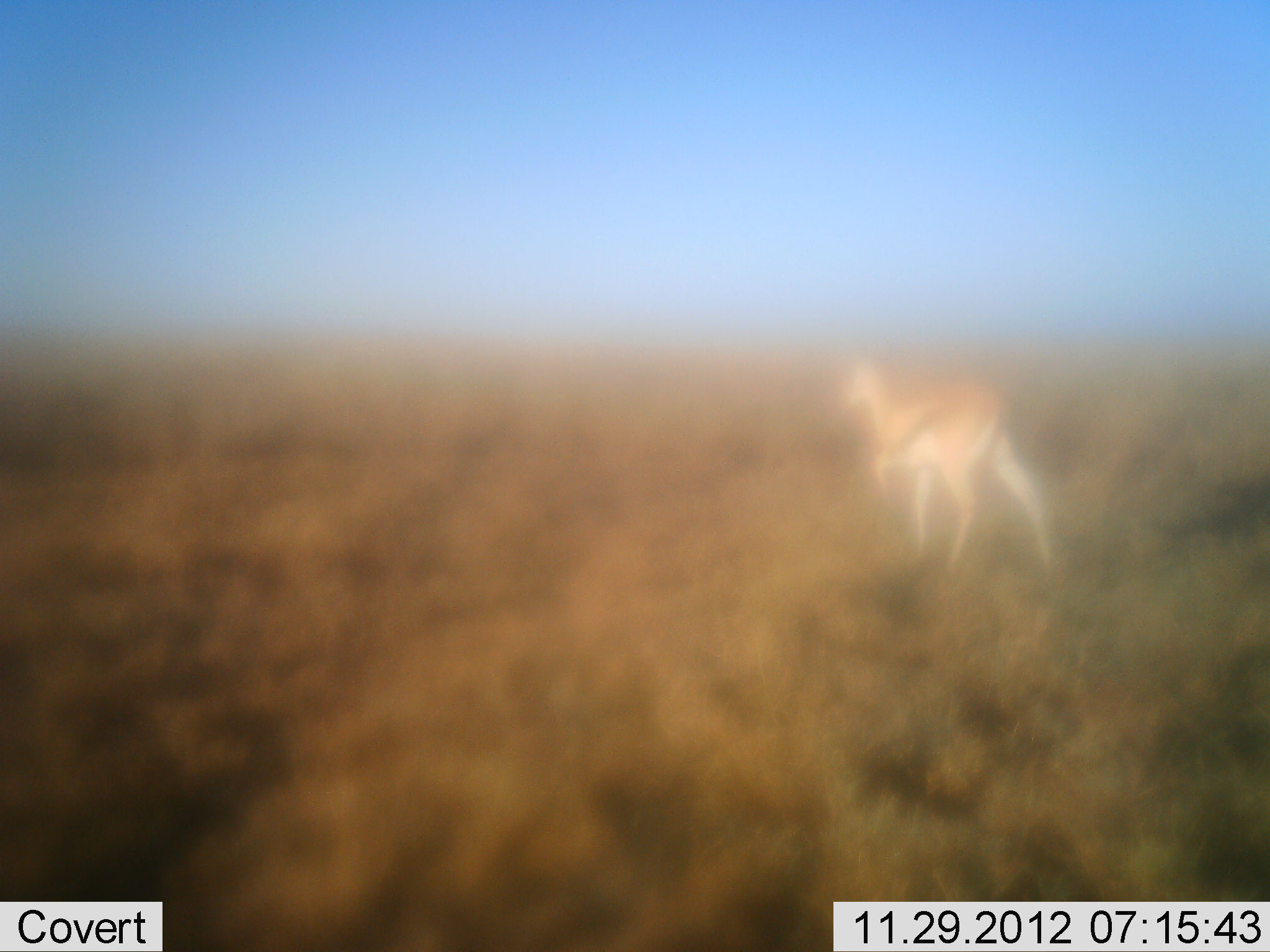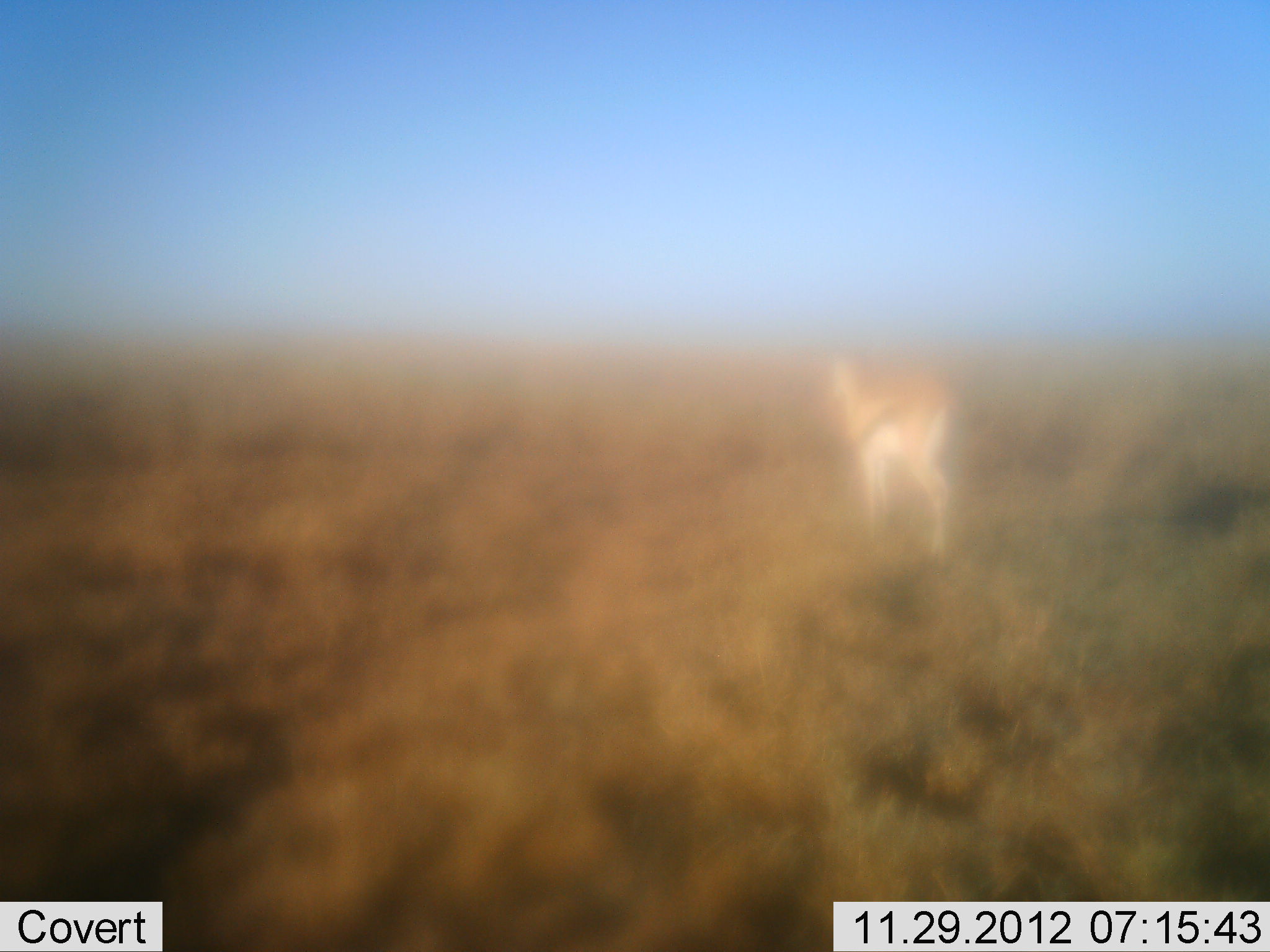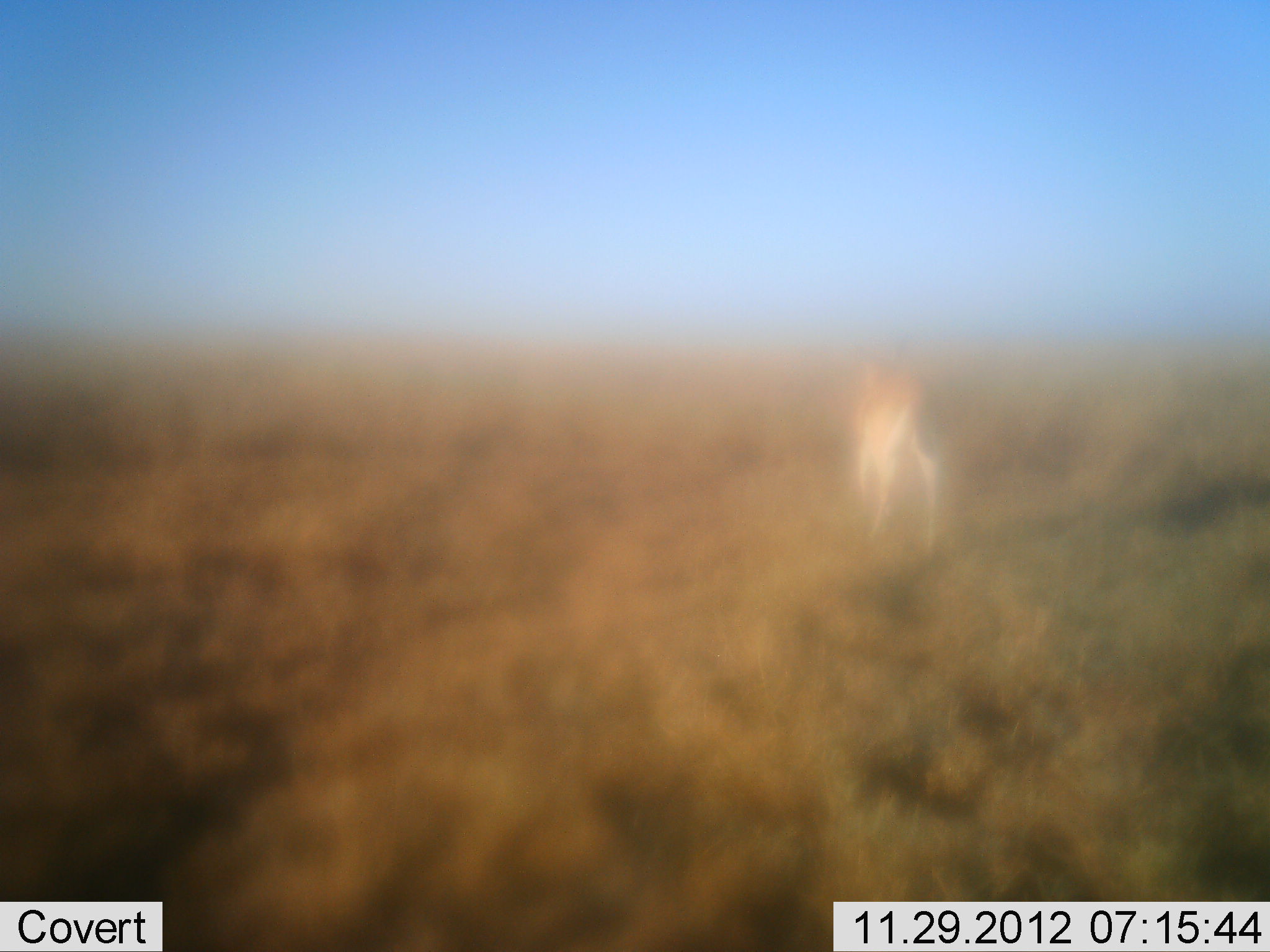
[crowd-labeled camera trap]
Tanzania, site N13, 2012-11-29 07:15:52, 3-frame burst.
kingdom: Animalia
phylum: Chordata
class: Mammalia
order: Artiodactyla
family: Bovidae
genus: Eudorcas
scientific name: Eudorcas thomsonii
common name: thomson's gazelle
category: gazellethomsons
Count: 1.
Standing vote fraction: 7%.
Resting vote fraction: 0%.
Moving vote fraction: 93%.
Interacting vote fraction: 0%.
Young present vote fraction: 0%.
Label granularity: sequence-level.